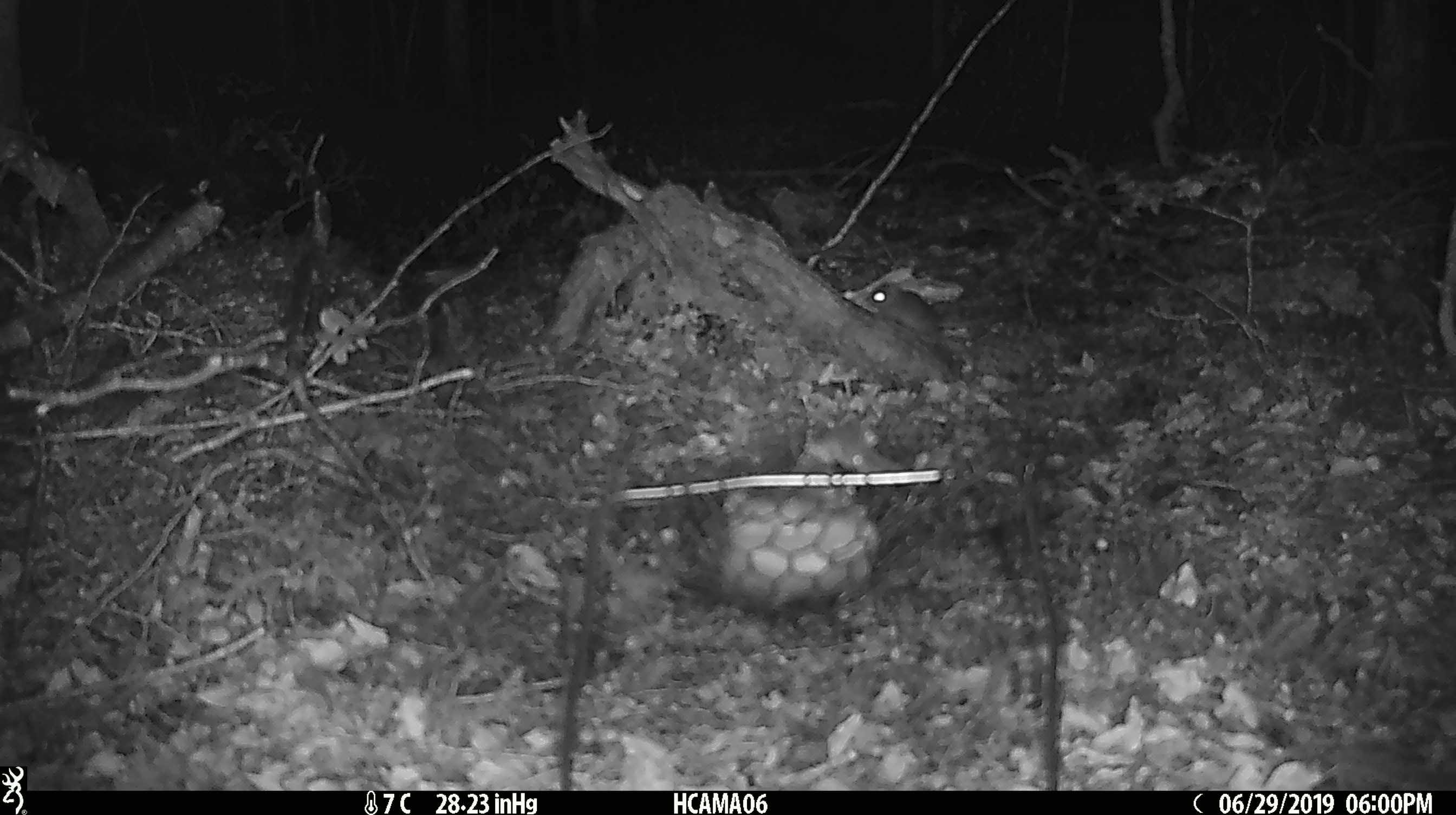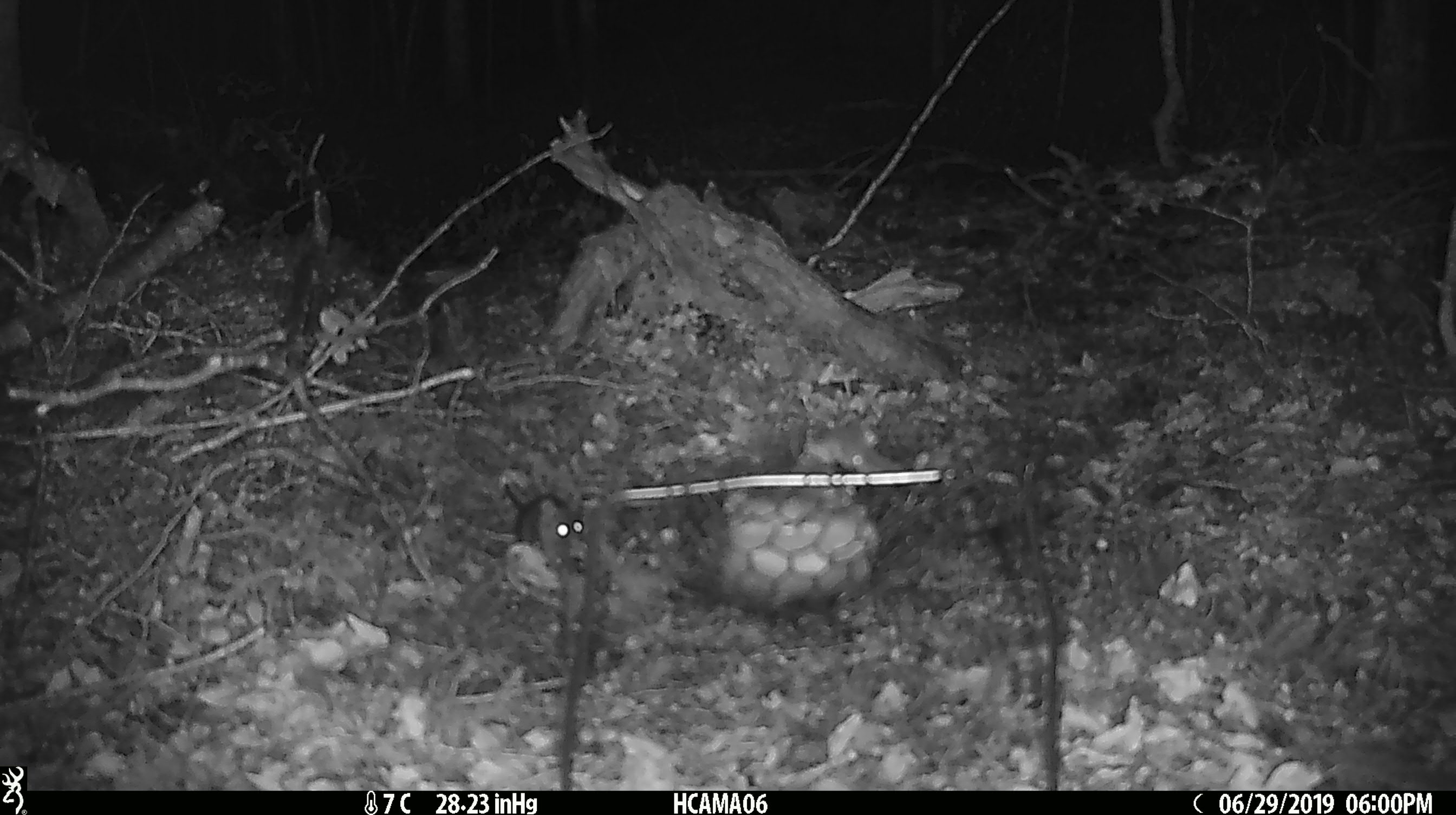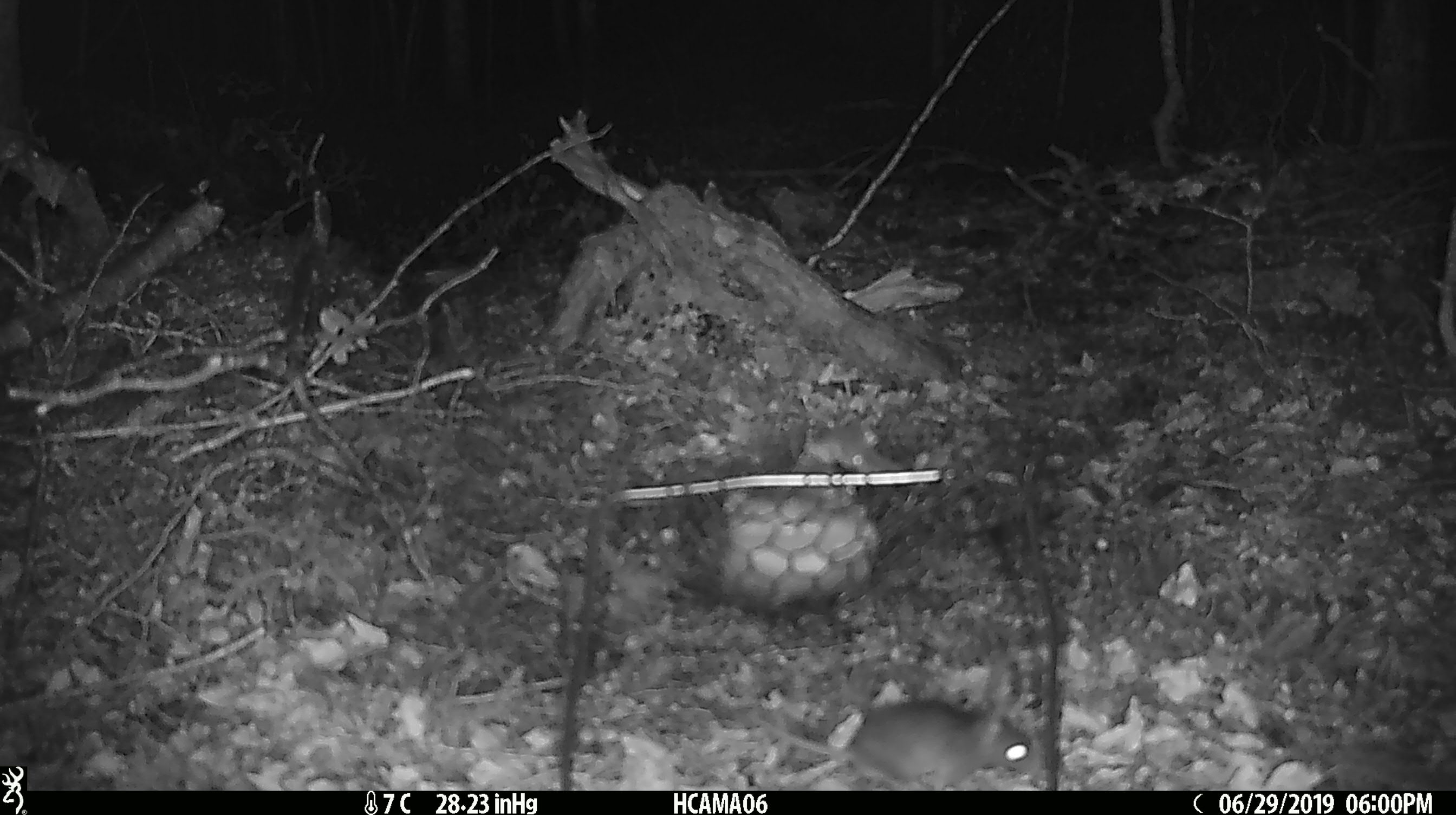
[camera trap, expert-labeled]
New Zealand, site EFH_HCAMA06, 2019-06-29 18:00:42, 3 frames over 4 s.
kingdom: Animalia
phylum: Chordata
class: Mammalia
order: Rodentia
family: Muridae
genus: Mus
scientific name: Mus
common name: mouse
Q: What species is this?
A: Mouse (Mus).